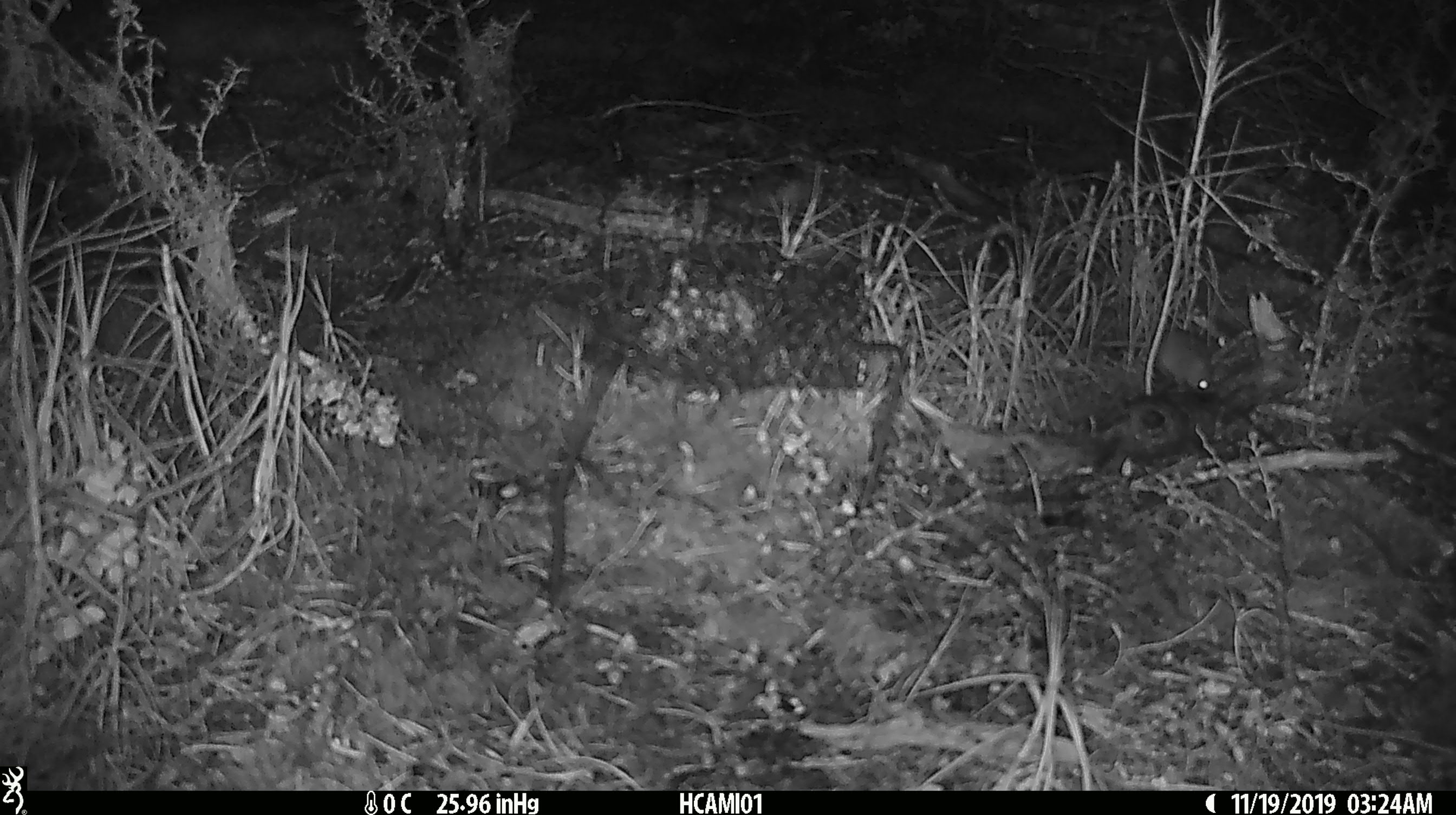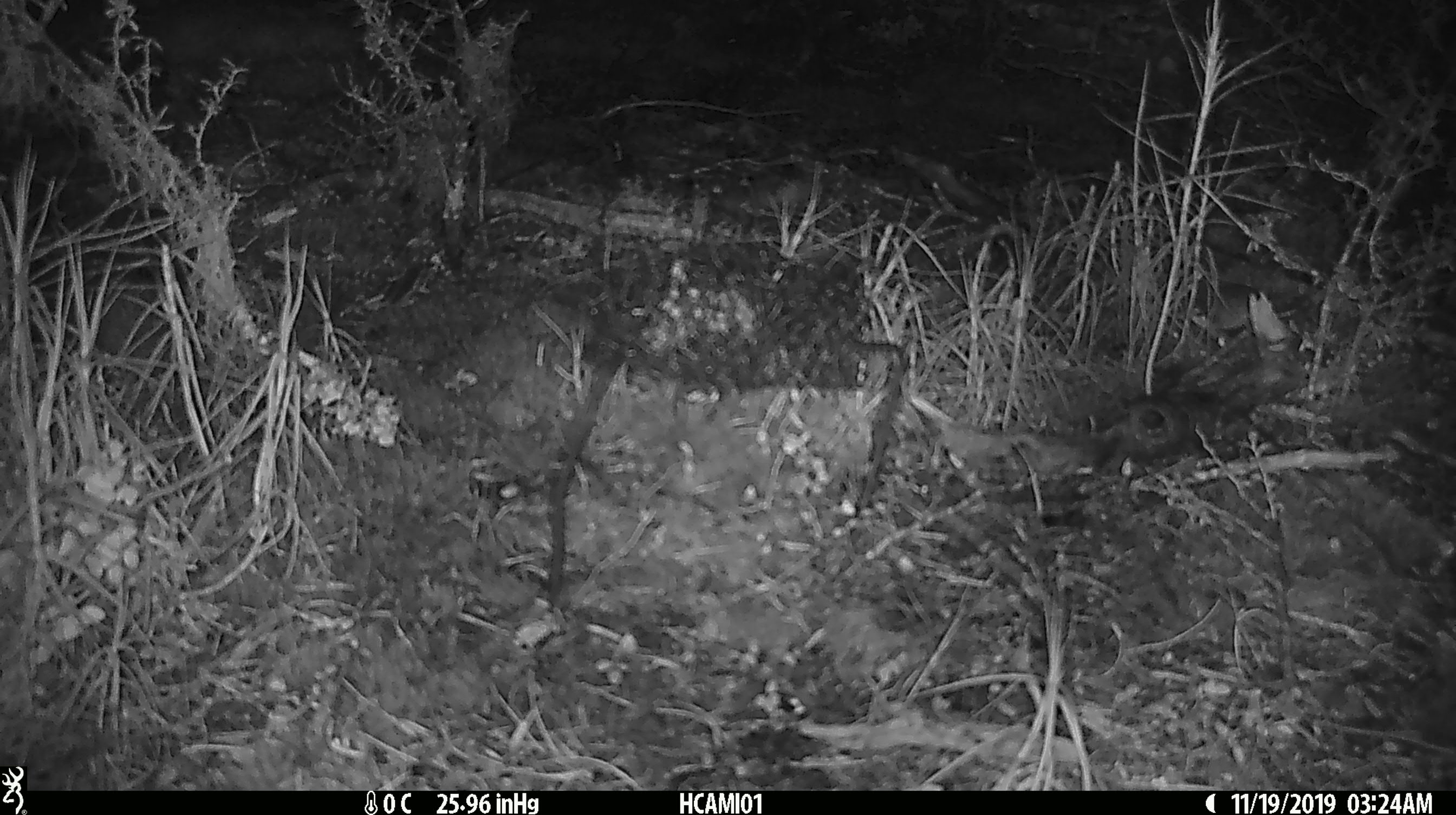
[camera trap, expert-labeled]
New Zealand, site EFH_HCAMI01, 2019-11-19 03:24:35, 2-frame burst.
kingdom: Animalia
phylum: Chordata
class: Mammalia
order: Rodentia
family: Muridae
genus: Mus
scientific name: Mus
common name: mouse